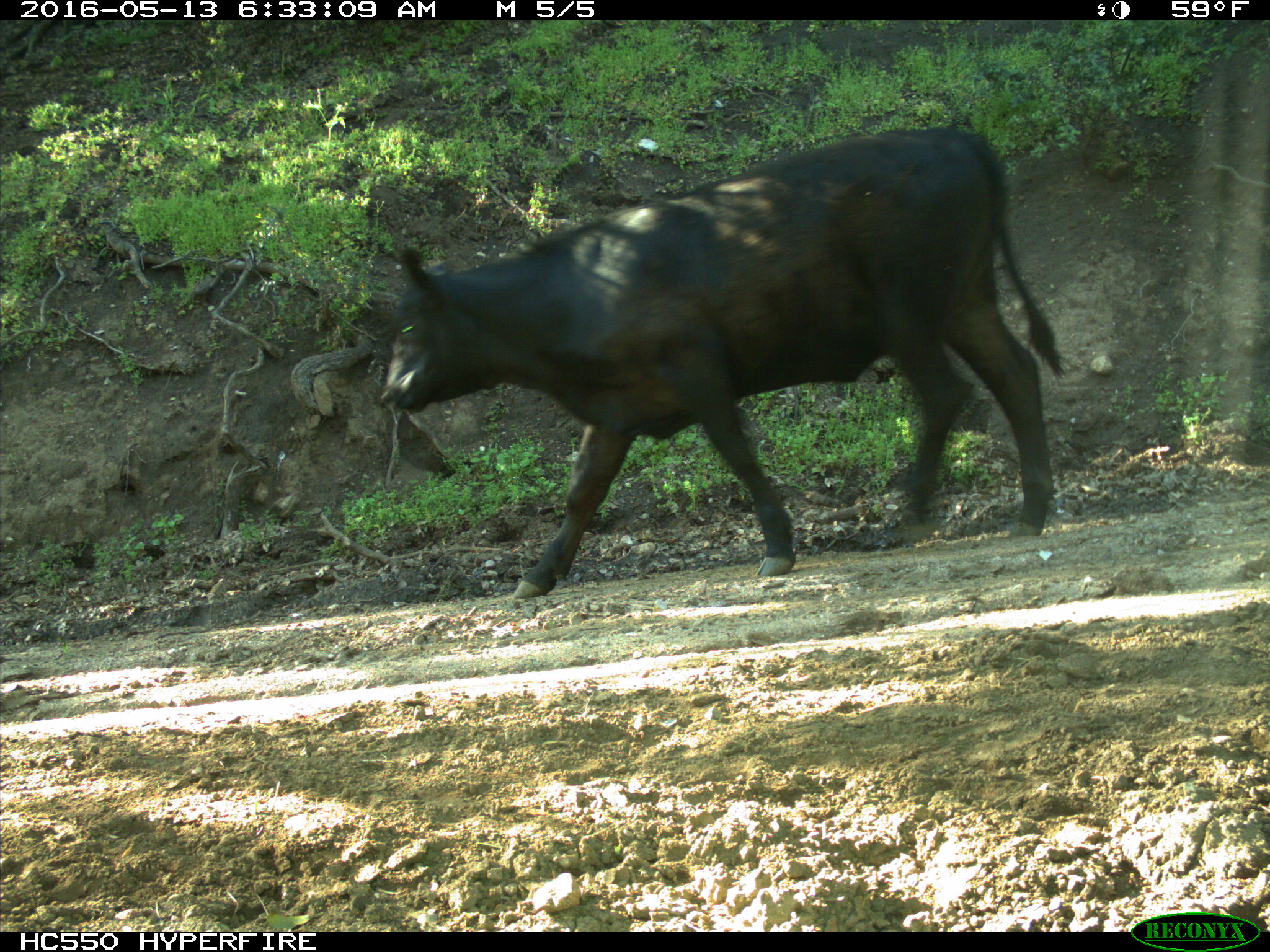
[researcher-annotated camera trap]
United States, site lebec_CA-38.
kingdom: Animalia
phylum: Chordata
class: Mammalia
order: Artiodactyla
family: Bovidae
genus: Bos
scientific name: Bos taurus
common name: domestic cow